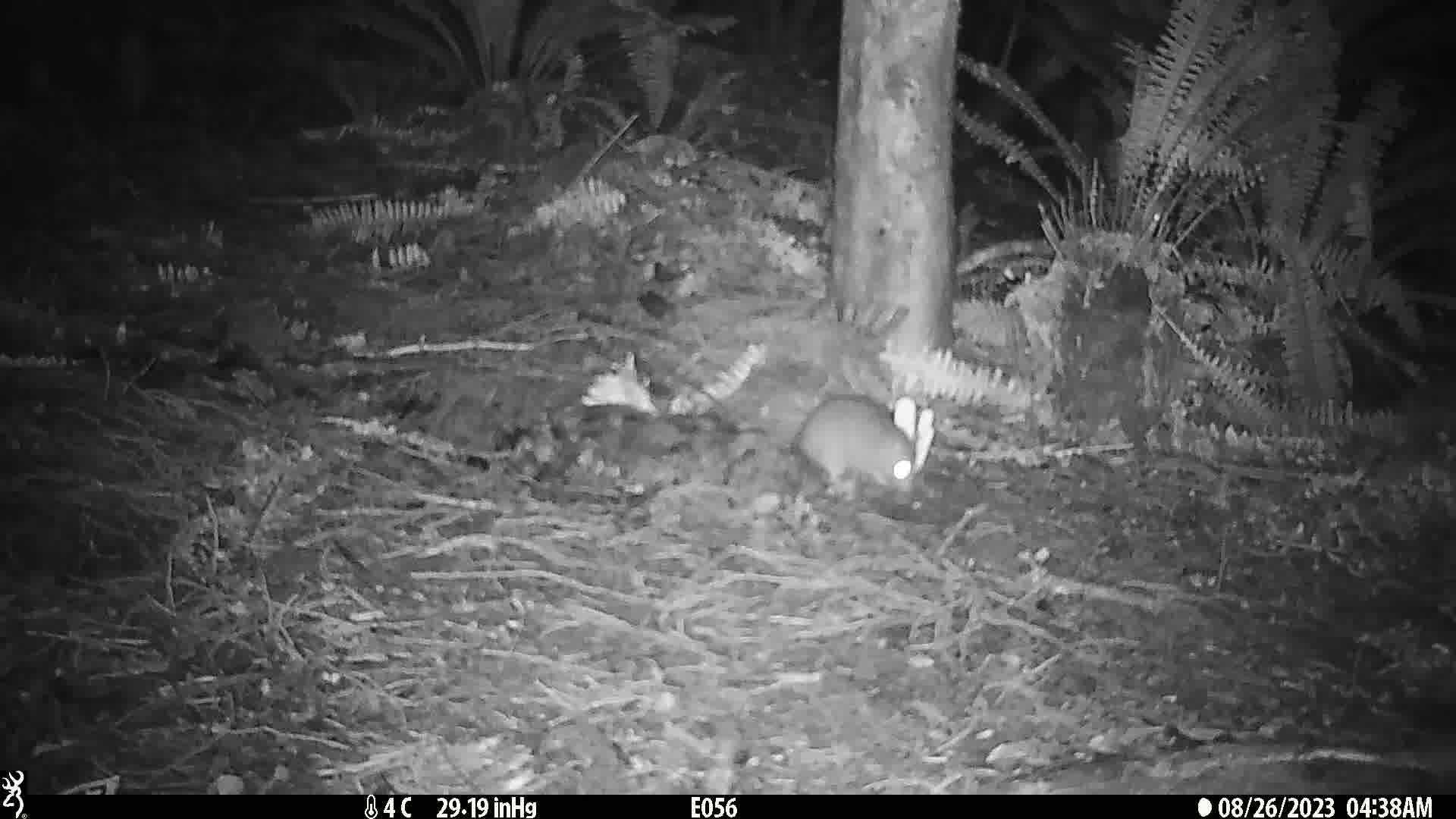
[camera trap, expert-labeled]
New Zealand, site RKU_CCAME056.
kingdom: Animalia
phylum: Chordata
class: Mammalia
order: Rodentia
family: Muridae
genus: Rattus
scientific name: Rattus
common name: rat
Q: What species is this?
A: Rat (Rattus).